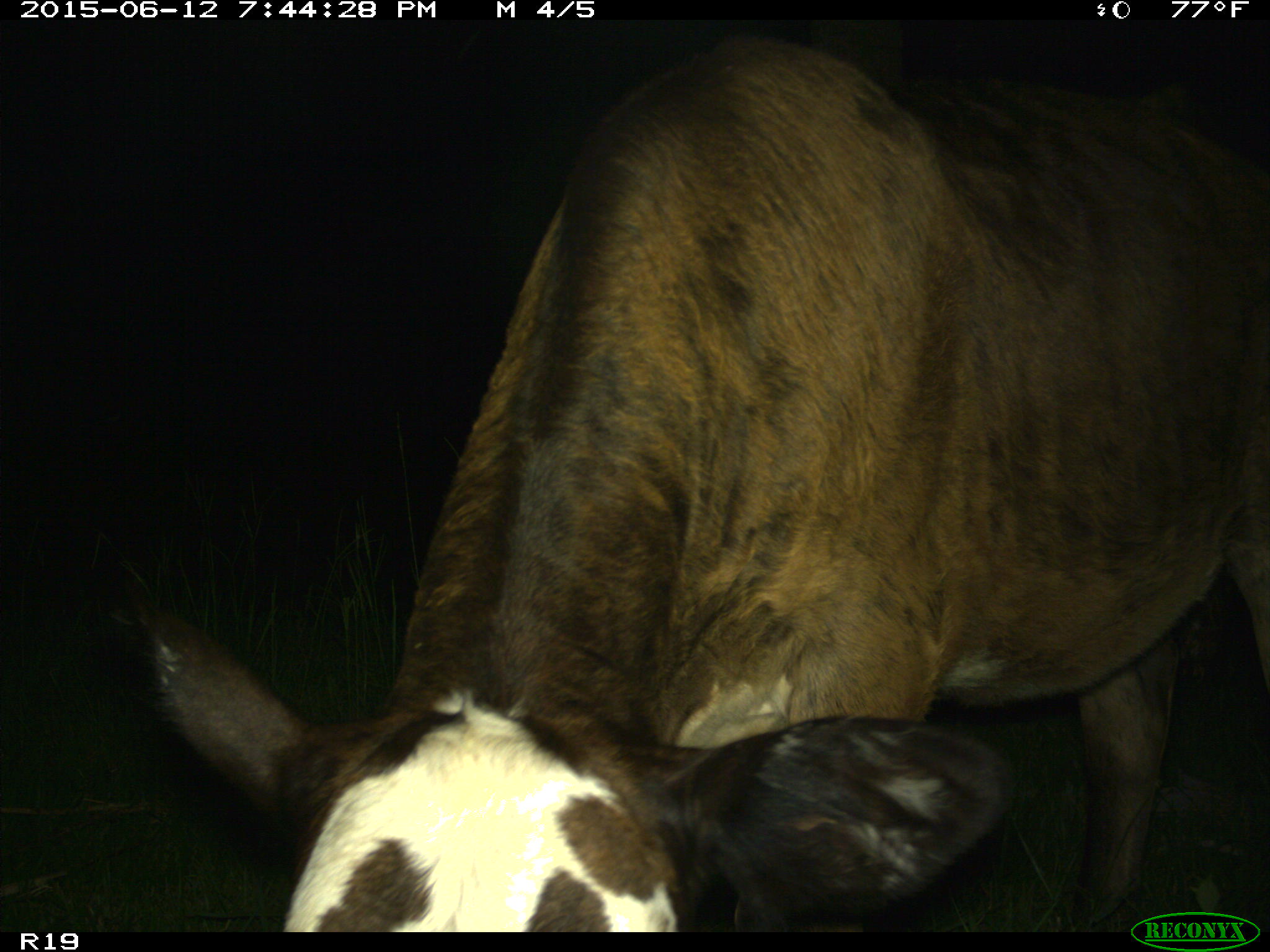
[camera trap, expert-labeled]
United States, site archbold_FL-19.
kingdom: Animalia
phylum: Chordata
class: Mammalia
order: Artiodactyla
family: Bovidae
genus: Bos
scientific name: Bos taurus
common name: domestic cow